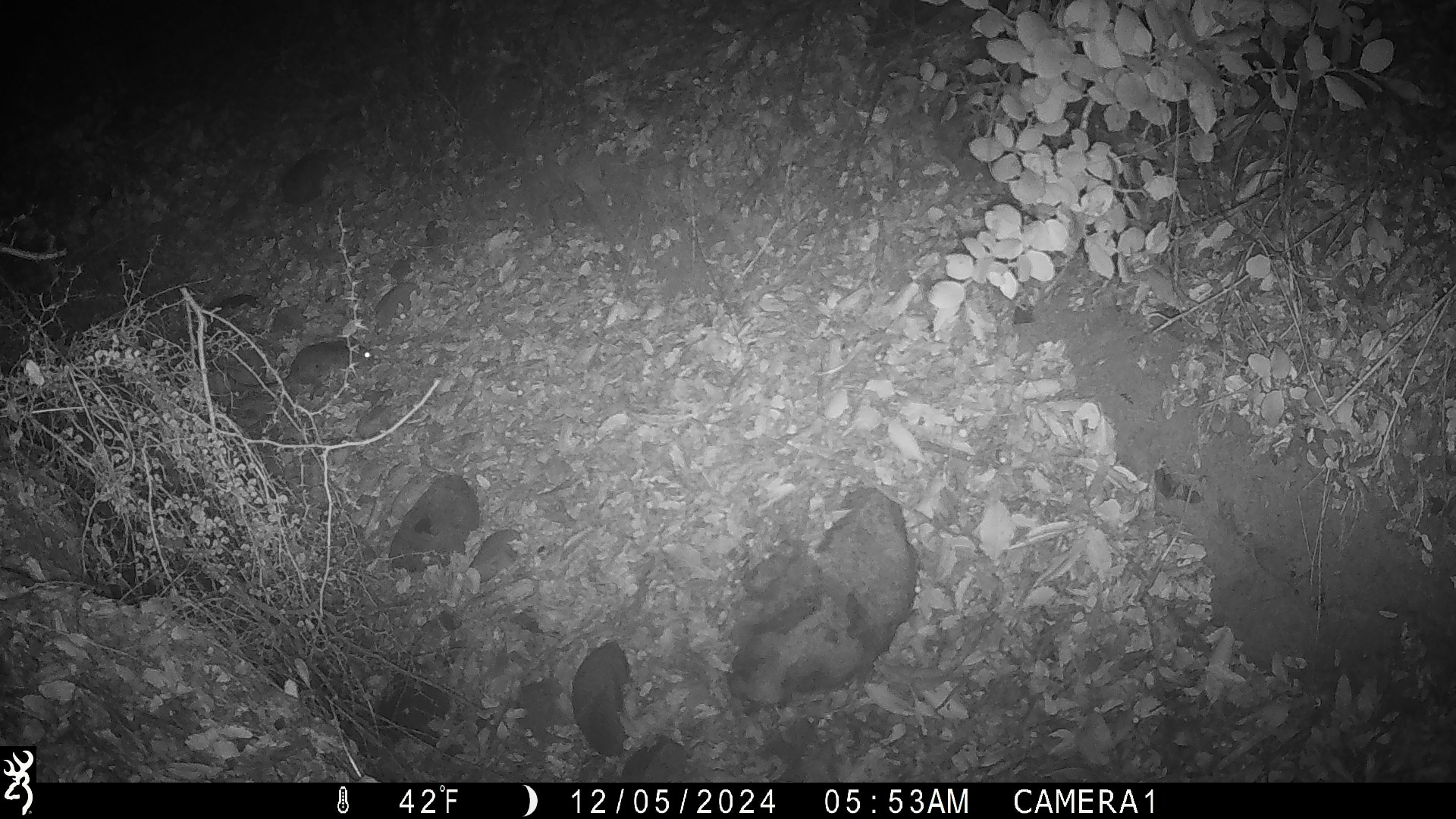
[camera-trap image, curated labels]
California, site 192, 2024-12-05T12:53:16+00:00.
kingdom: Animalia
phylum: Chordata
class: Mammalia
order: Rodentia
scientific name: Rodentia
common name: mouse or rat